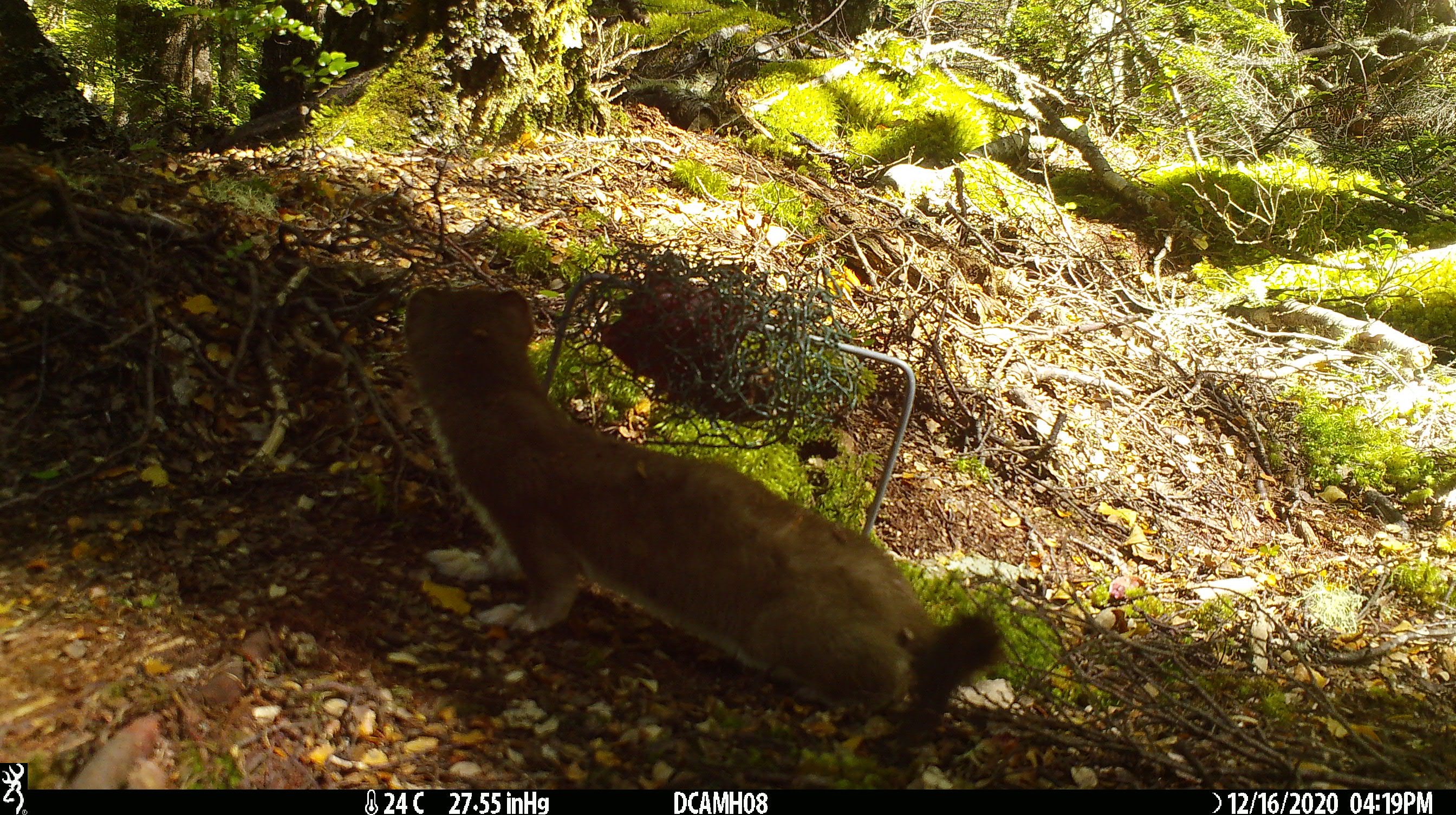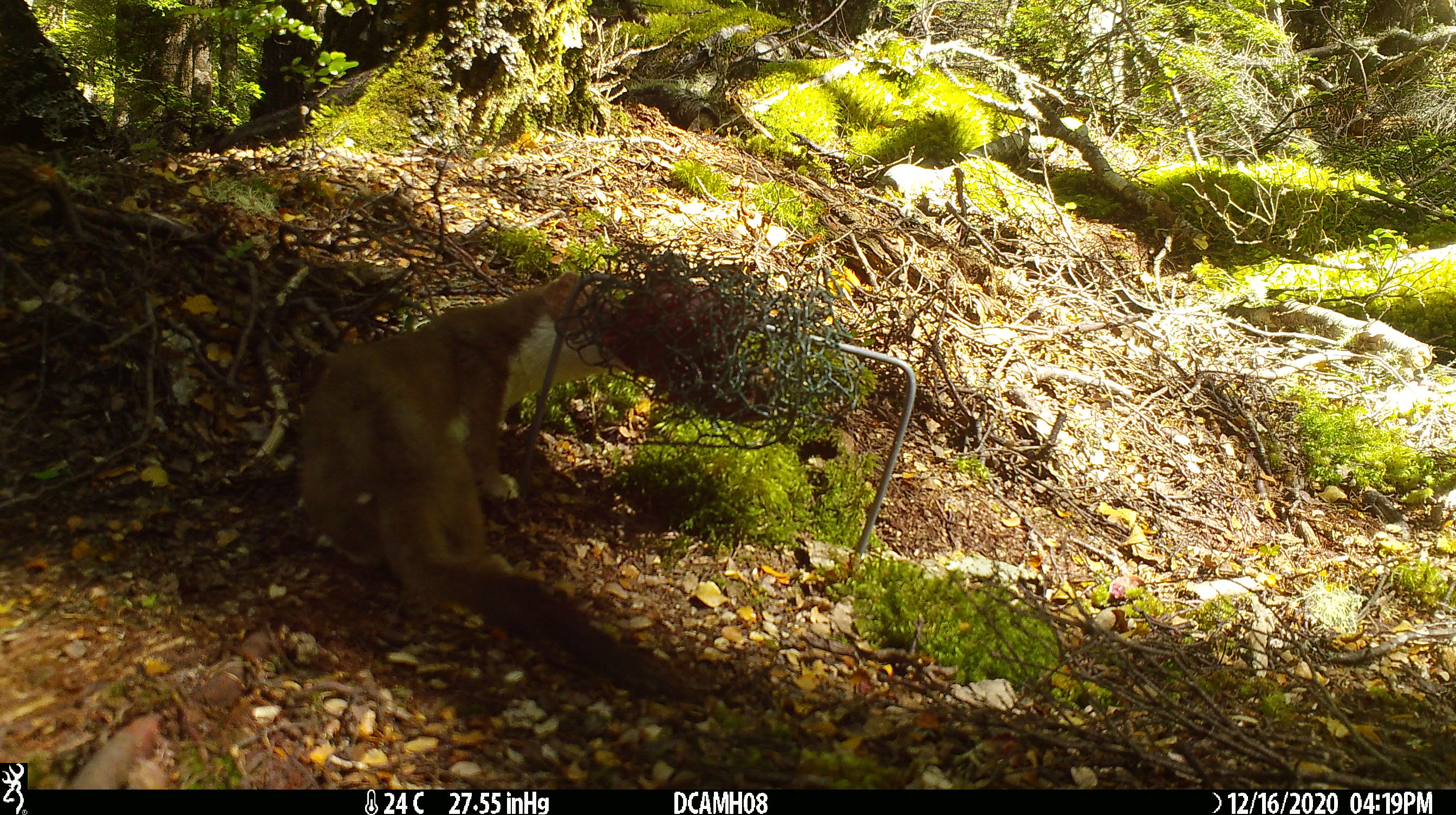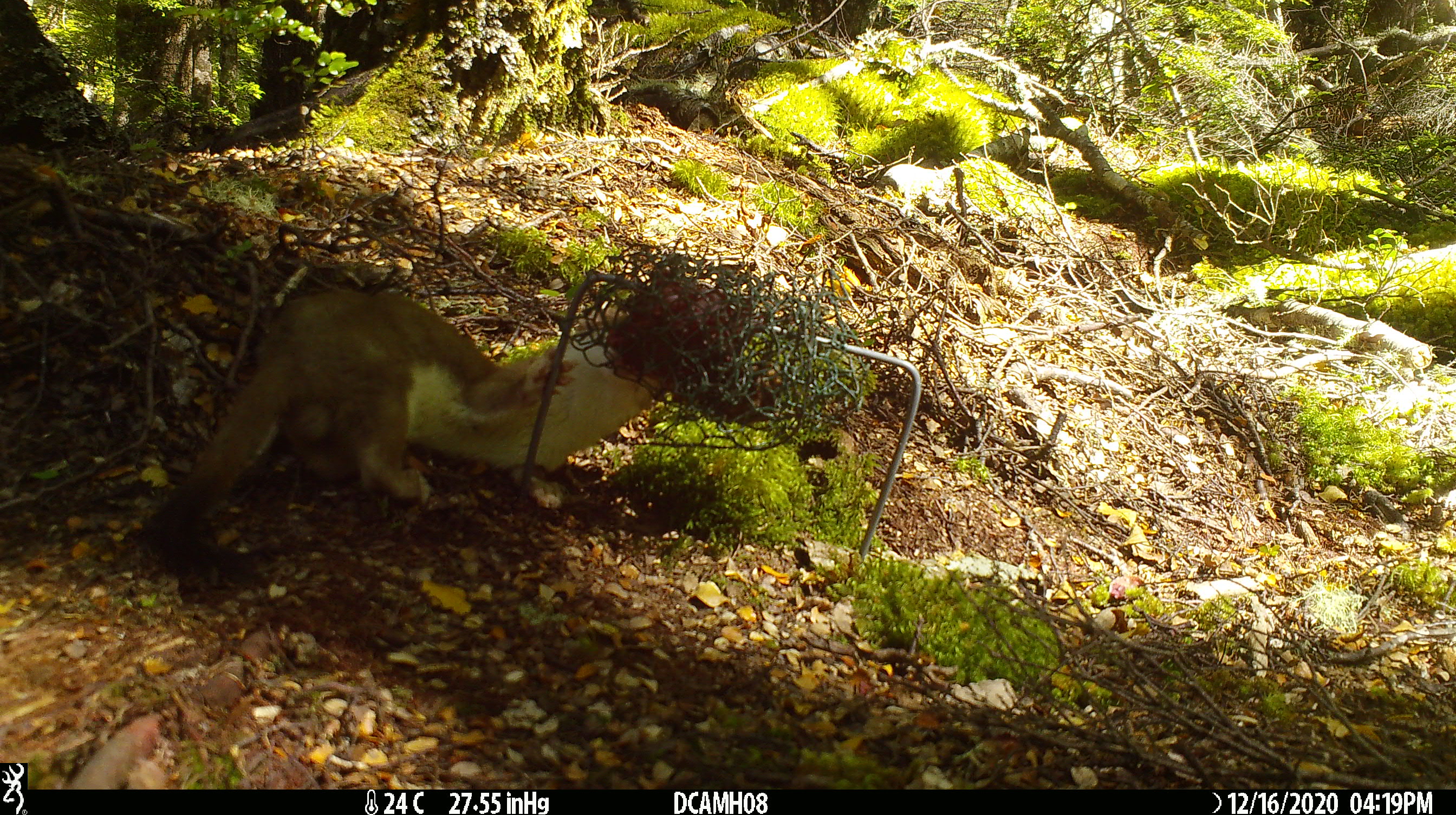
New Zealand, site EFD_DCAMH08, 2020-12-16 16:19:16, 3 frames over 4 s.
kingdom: Animalia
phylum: Chordata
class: Mammalia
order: Carnivora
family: Mustelidae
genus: Mustela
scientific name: Mustela erminea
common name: stoat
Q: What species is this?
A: Stoat (Mustela erminea).